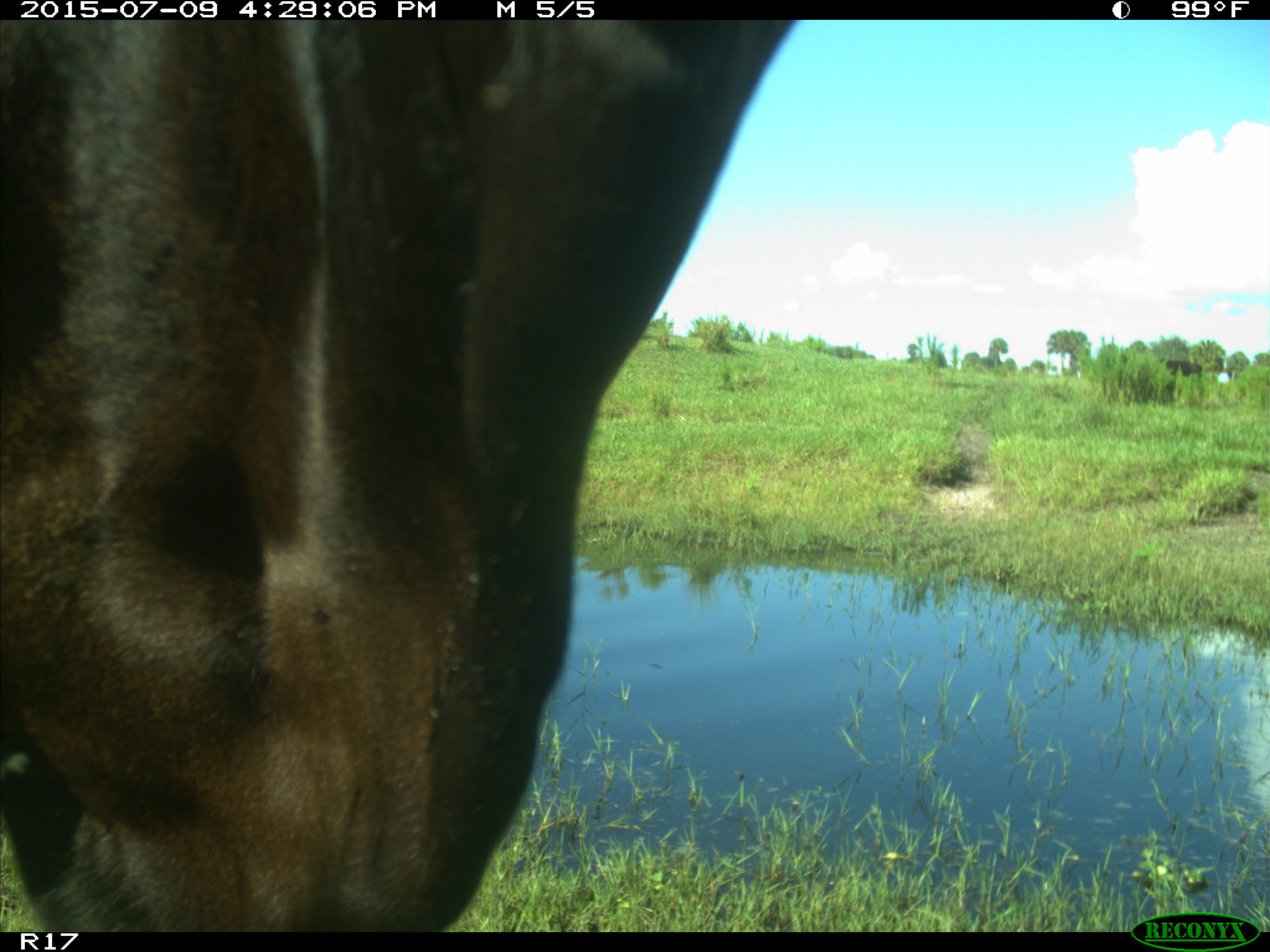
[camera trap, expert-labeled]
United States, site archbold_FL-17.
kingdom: Animalia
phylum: Chordata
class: Mammalia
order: Artiodactyla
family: Bovidae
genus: Bos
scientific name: Bos taurus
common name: domestic cow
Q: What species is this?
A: Bos taurus (domestic cow).